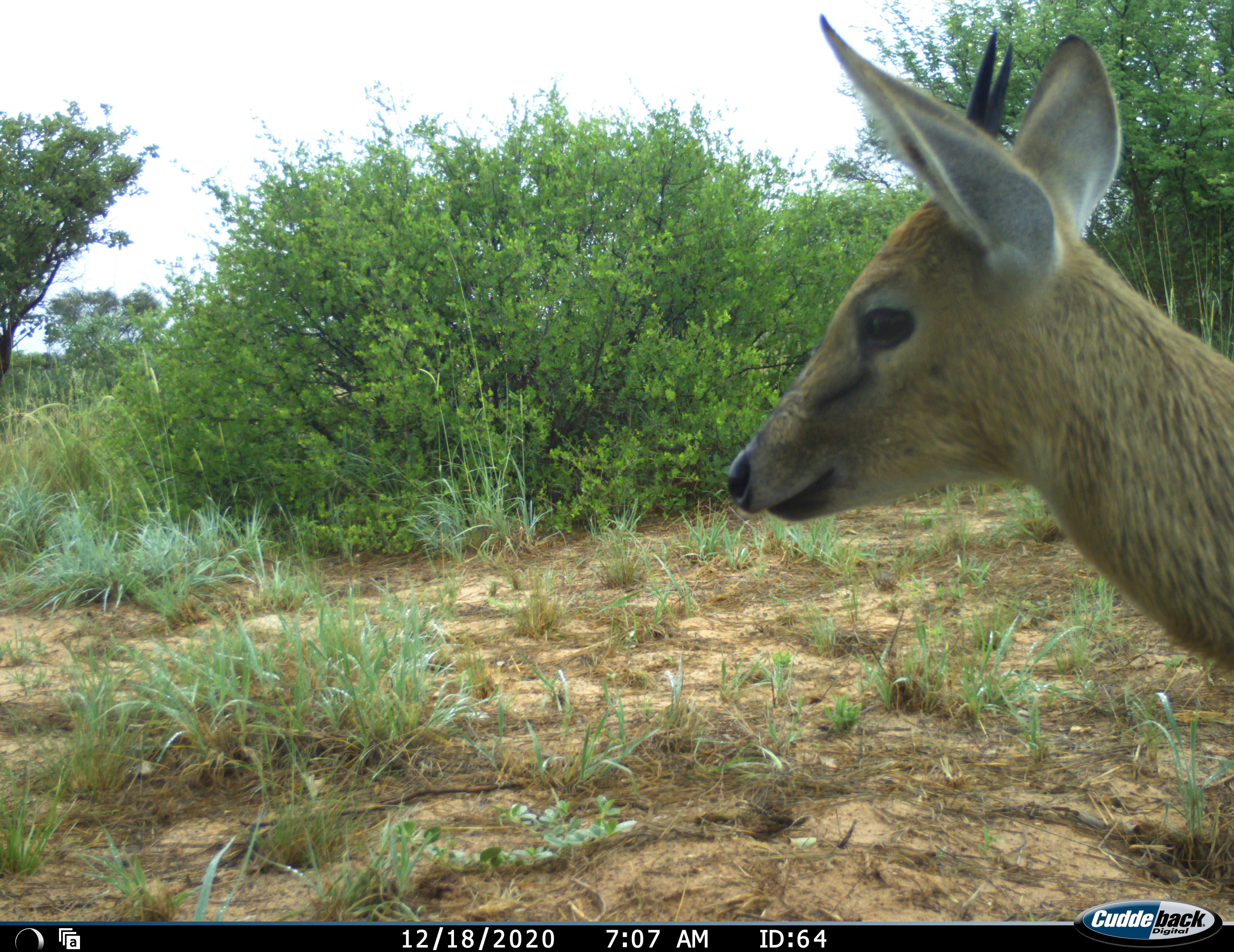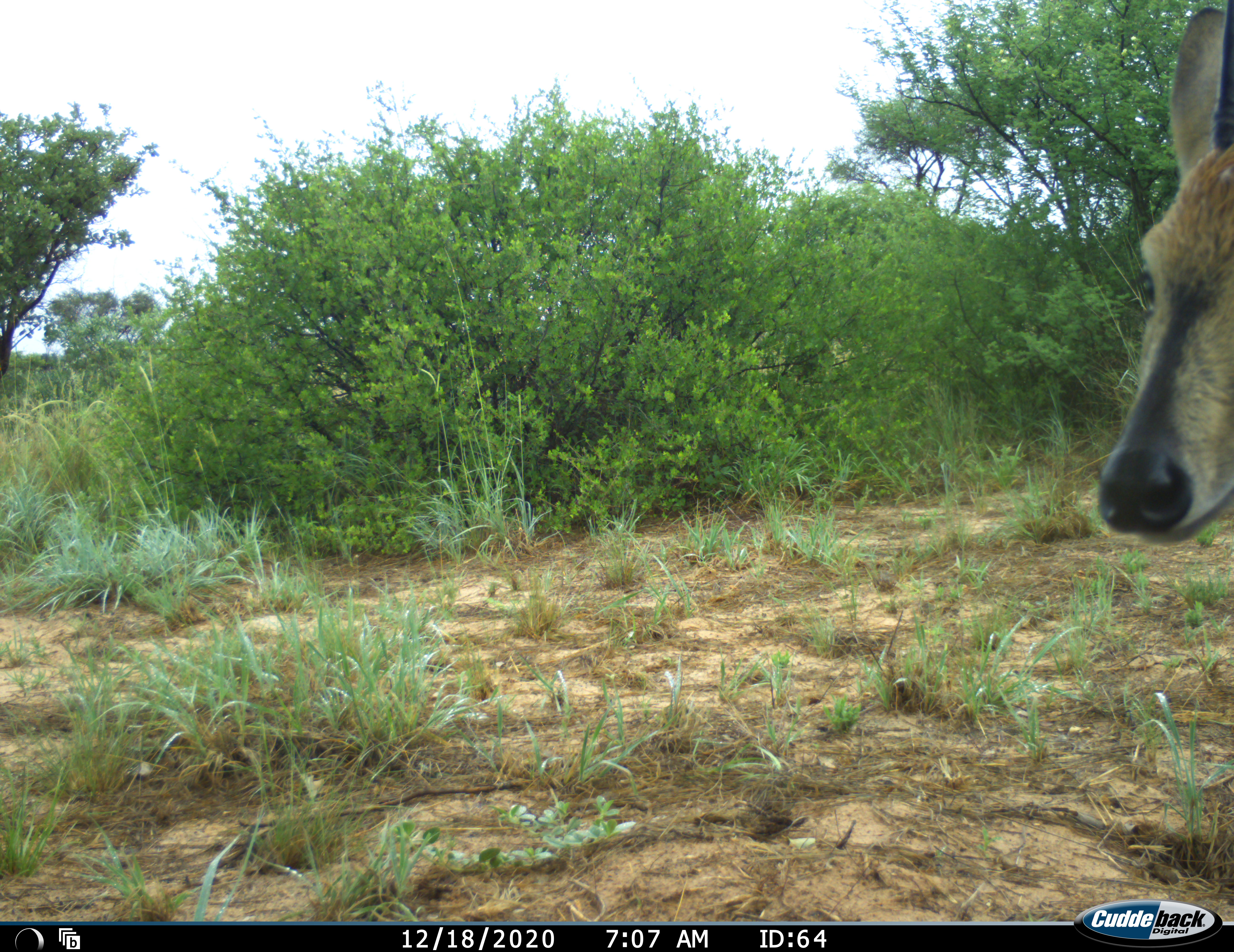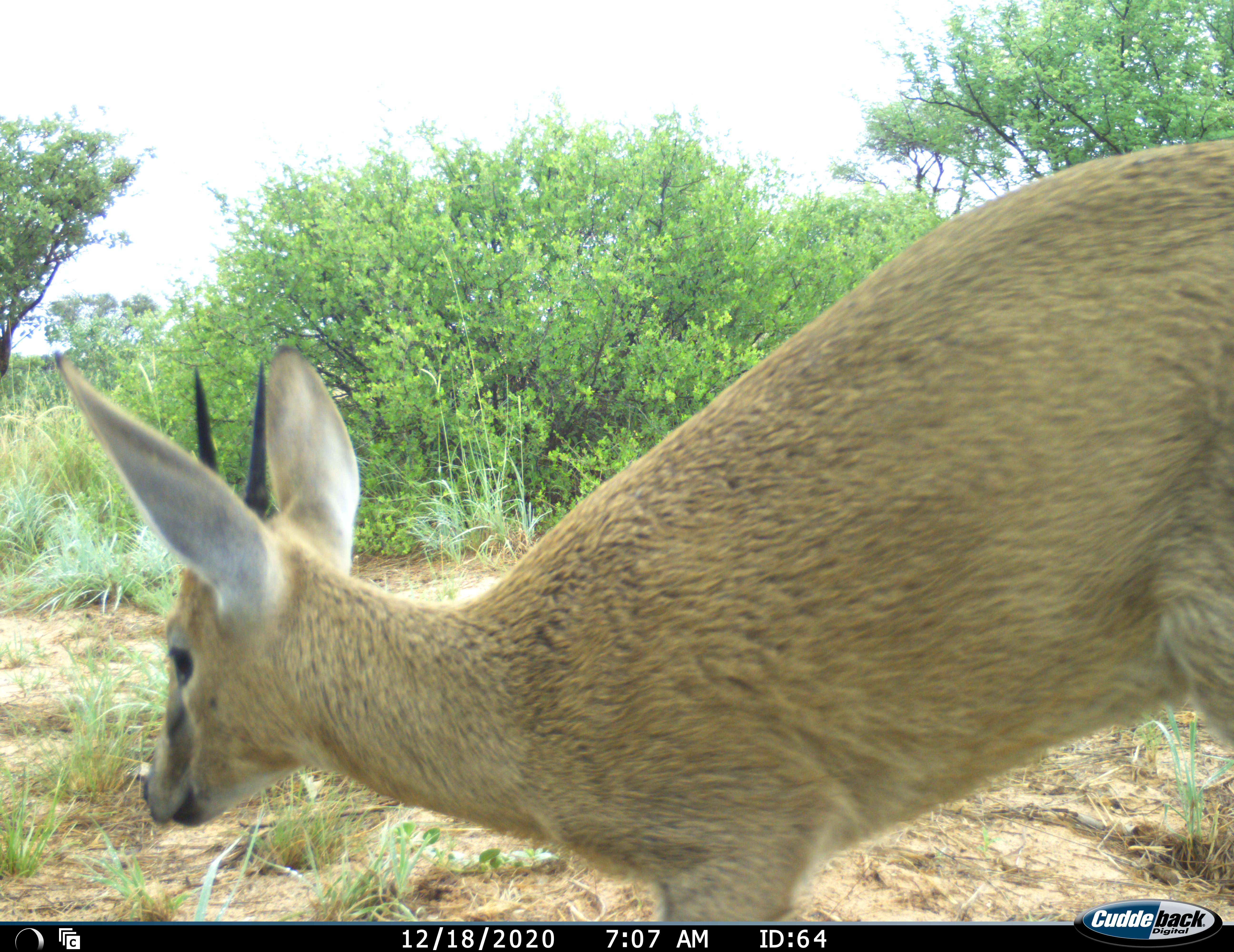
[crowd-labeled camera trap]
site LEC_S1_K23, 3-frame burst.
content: unidentified animal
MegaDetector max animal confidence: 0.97